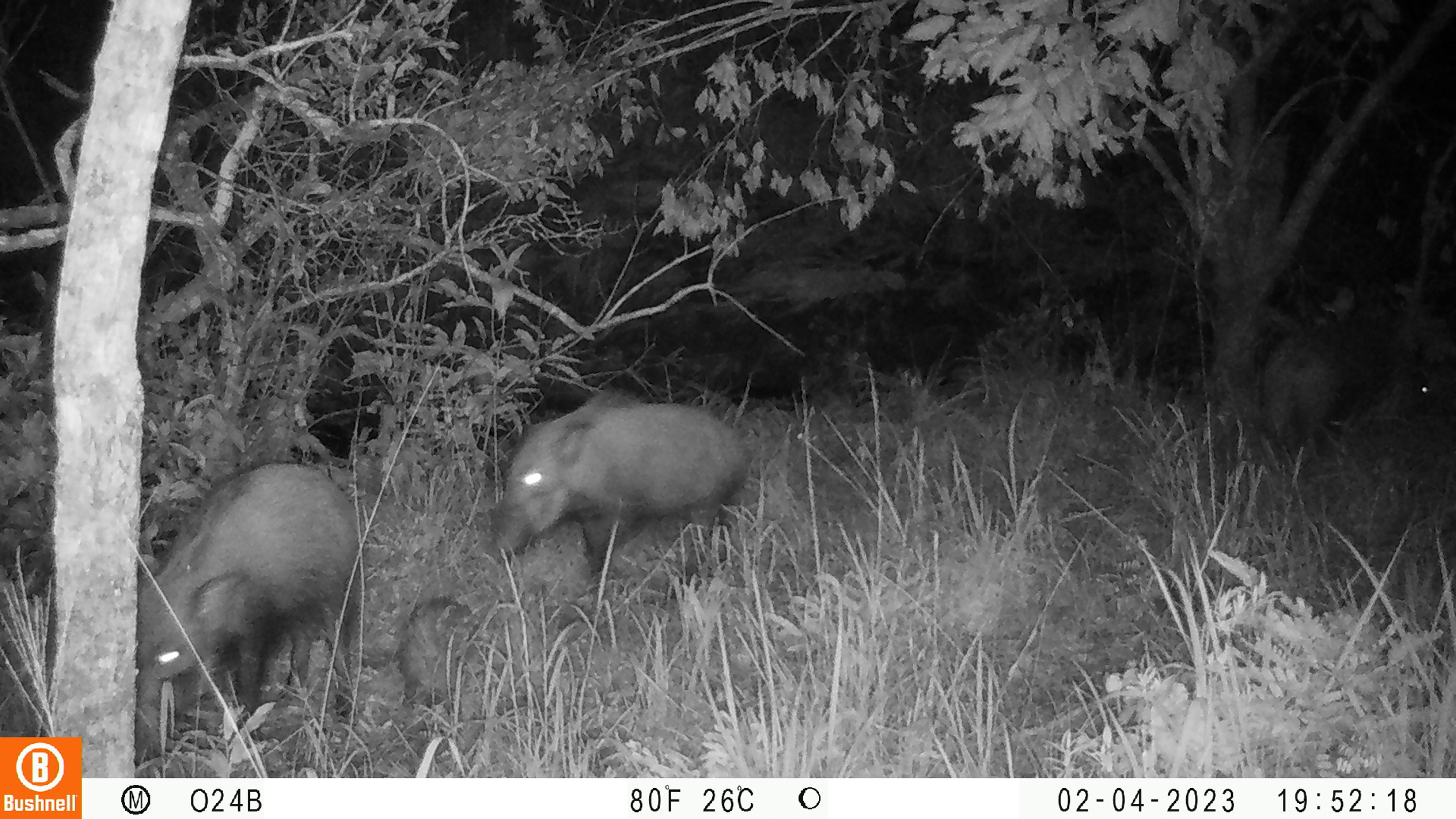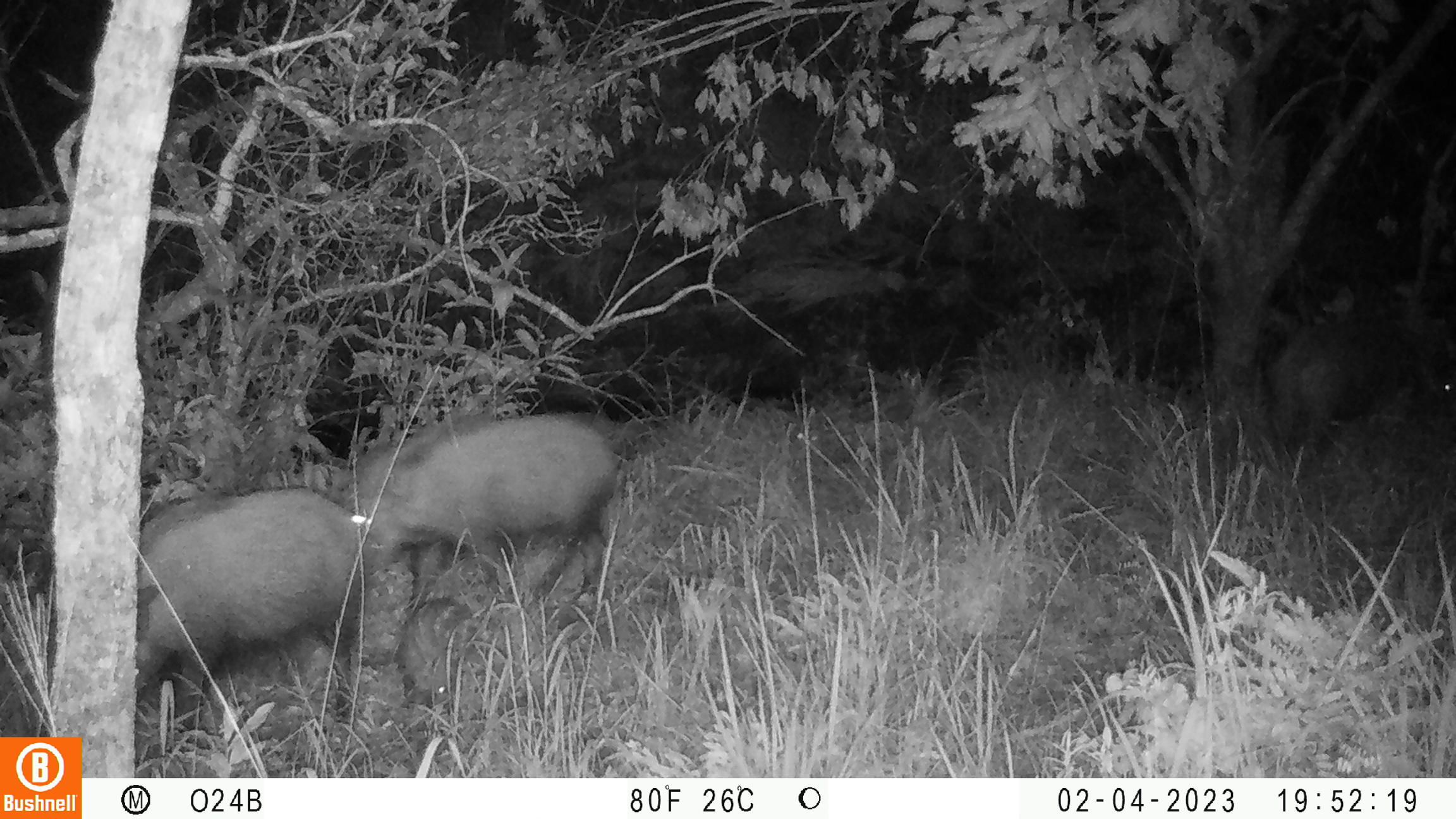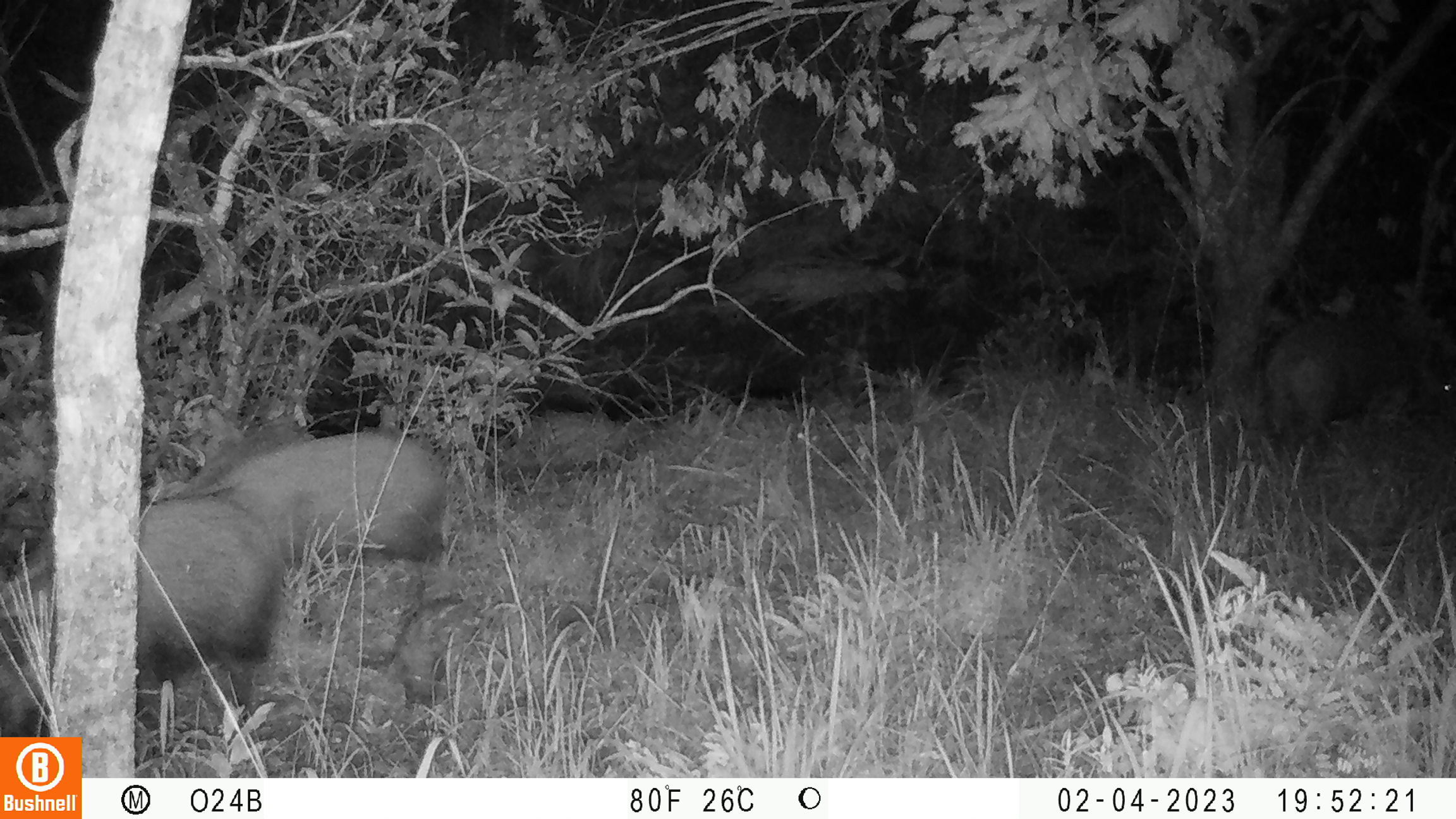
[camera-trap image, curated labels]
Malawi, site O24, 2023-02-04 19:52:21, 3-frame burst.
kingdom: Animalia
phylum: Chordata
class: Mammalia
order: Artiodactyla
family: Suidae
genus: Potamochoerus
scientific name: Potamochoerus larvatus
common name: bushpig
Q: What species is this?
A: Bushpig (Potamochoerus larvatus).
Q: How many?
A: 4.